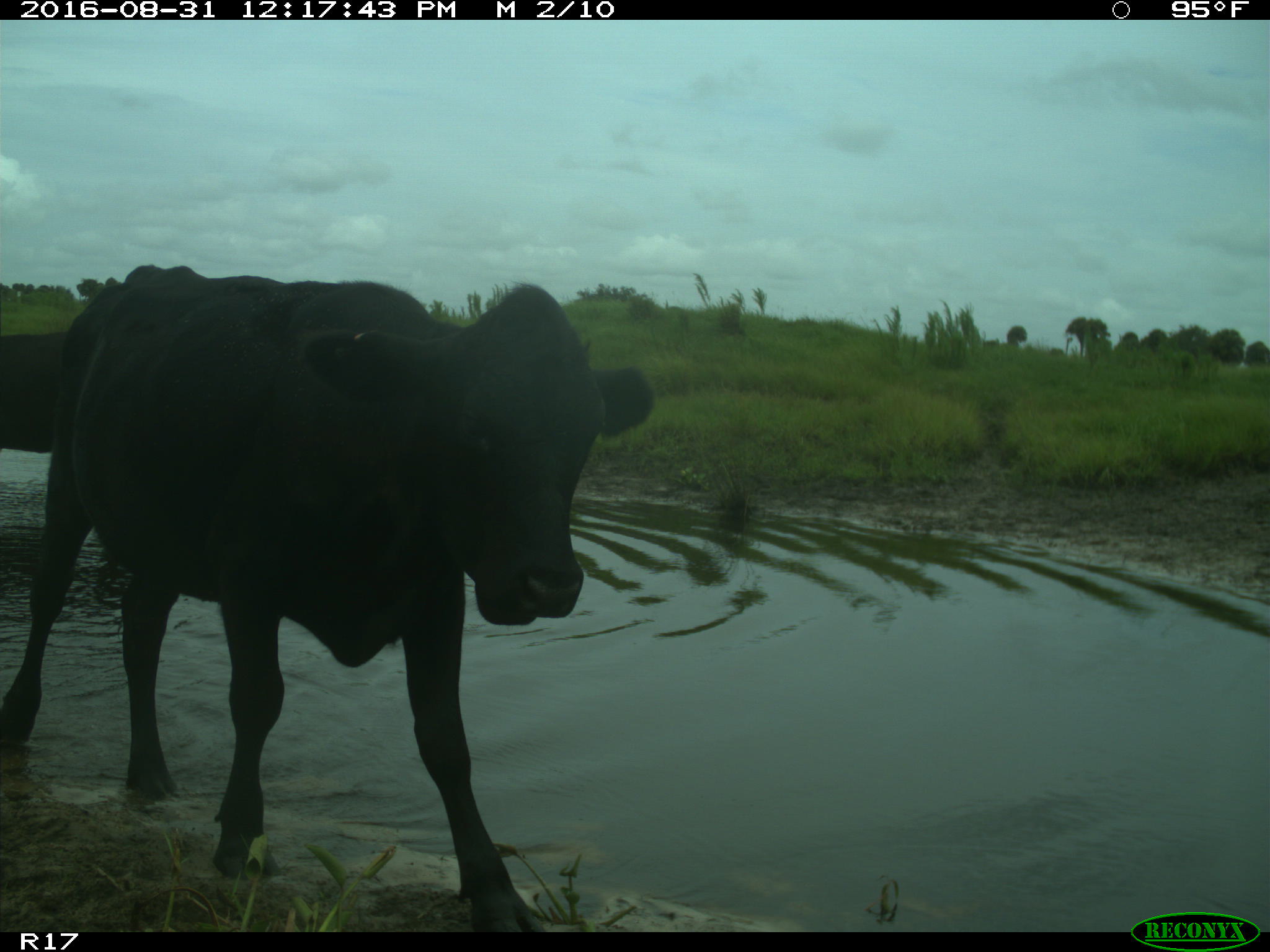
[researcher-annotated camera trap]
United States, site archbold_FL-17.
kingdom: Animalia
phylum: Chordata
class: Mammalia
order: Artiodactyla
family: Bovidae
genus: Bos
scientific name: Bos taurus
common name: domestic cow